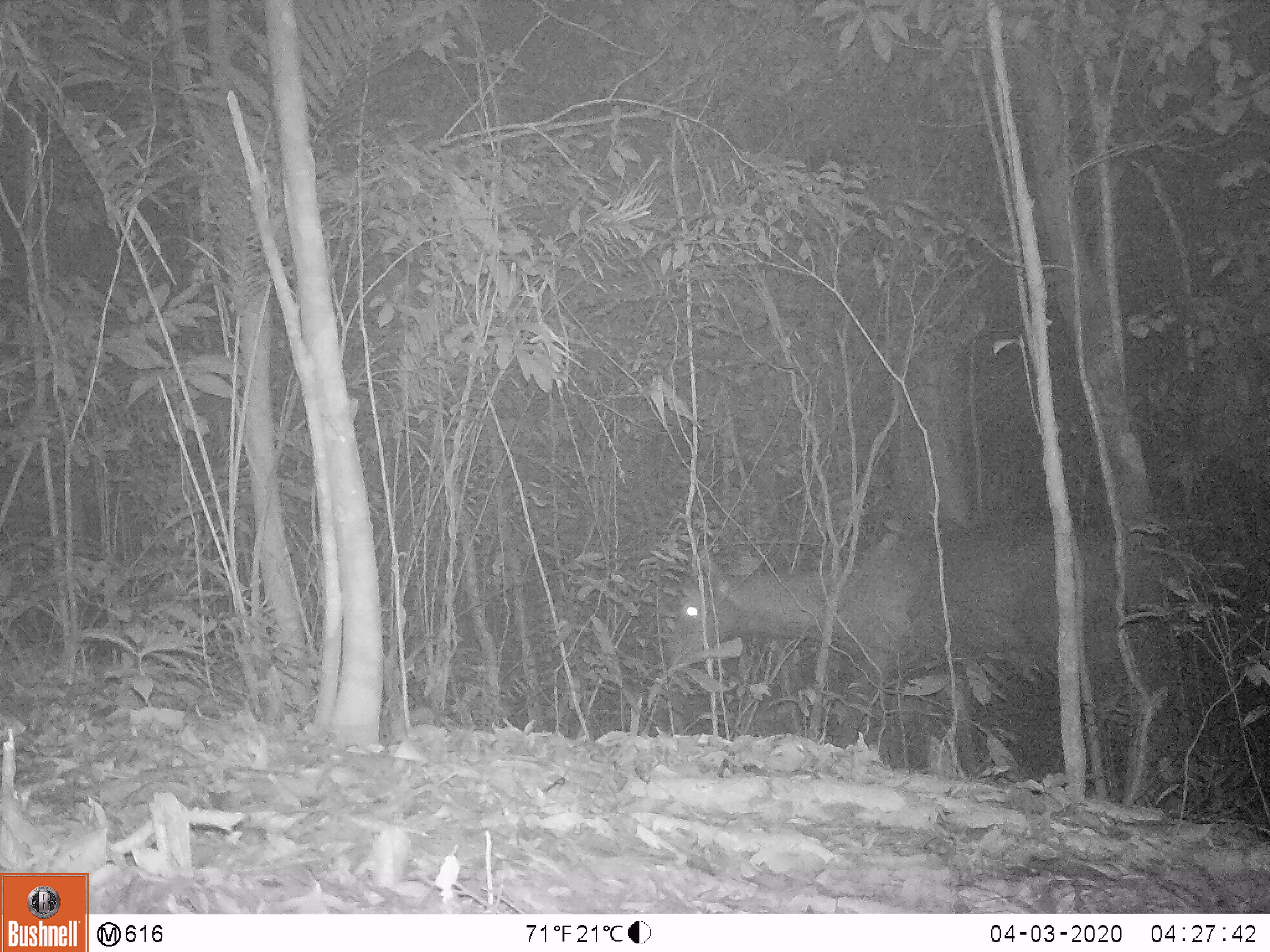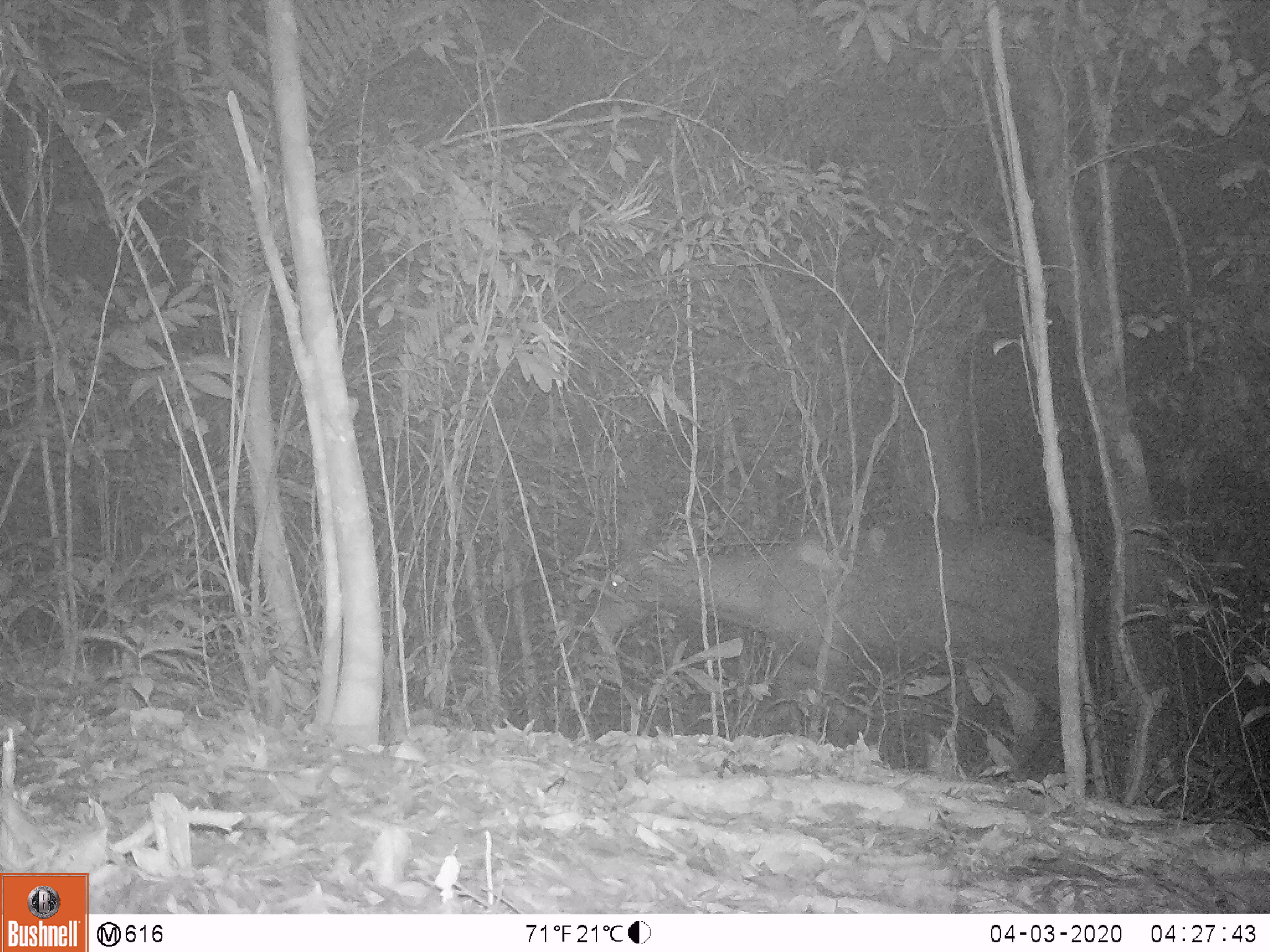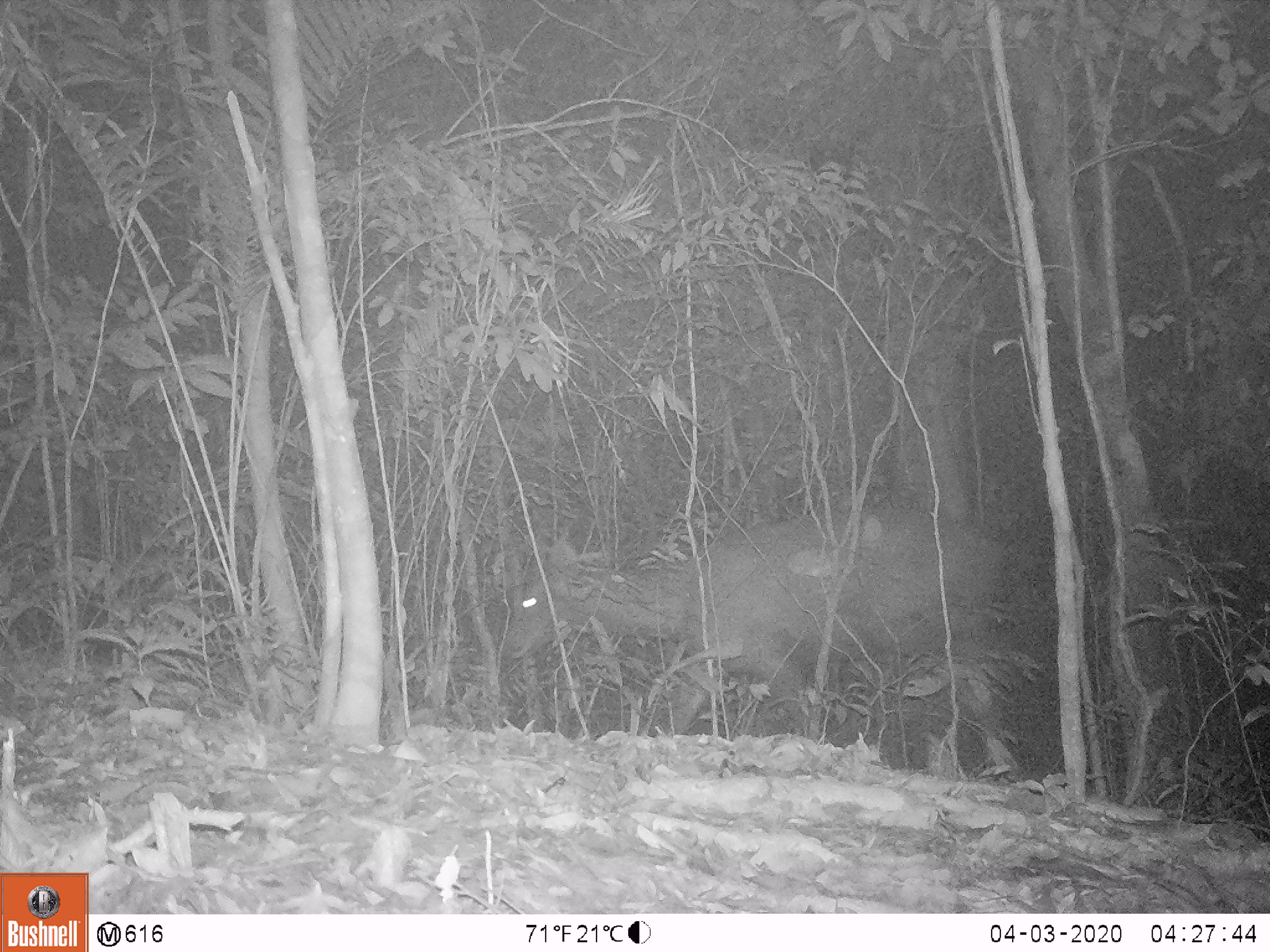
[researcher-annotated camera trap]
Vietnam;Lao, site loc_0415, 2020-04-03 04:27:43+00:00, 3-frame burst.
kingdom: Animalia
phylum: Chordata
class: Mammalia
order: Artiodactyla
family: Cervidae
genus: Rusa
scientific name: Rusa unicolor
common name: sambar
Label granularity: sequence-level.